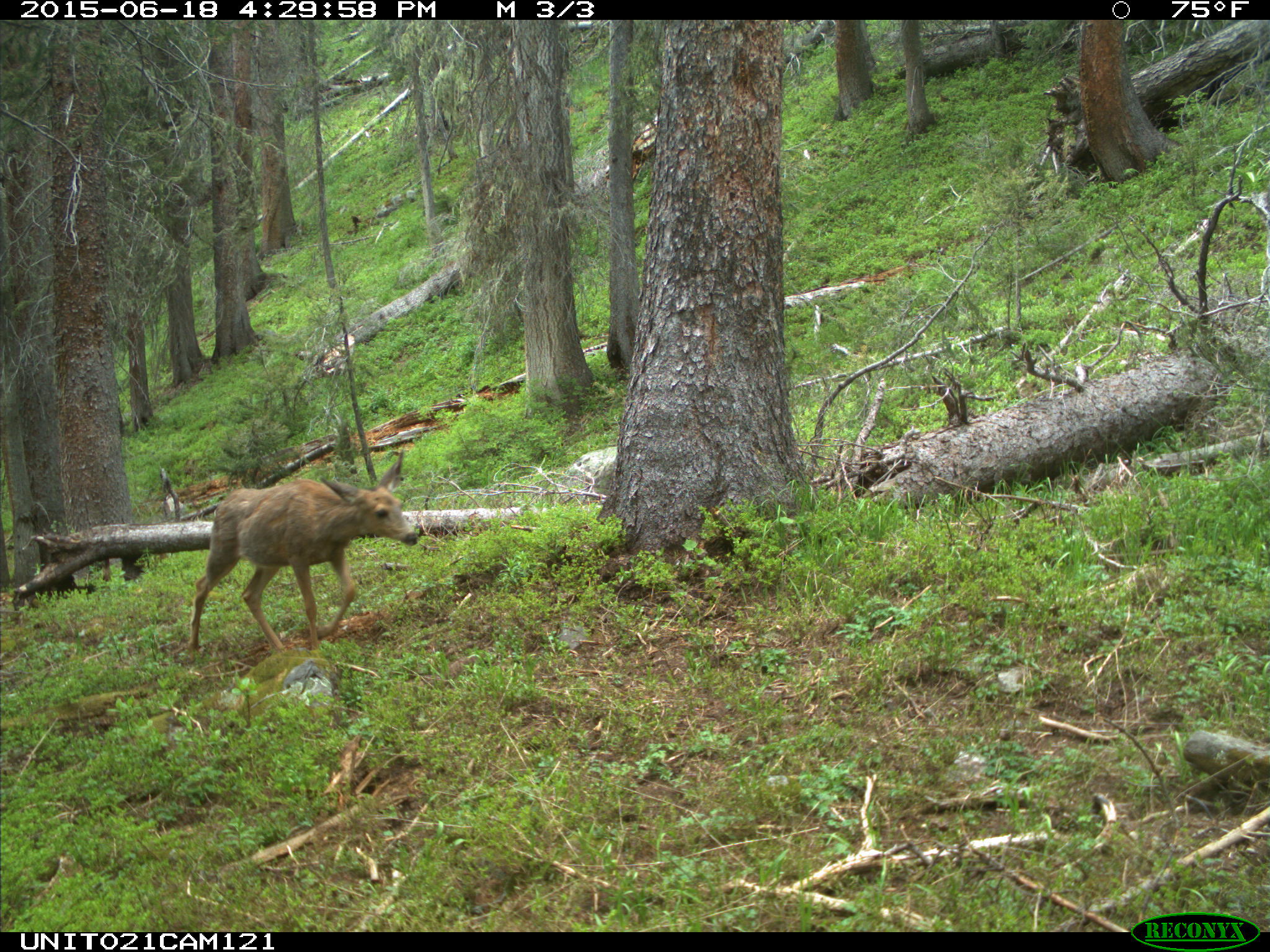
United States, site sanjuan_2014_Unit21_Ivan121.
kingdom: Animalia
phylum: Chordata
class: Mammalia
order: Artiodactyla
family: Cervidae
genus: Odocoileus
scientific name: Odocoileus hemionus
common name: mule deer